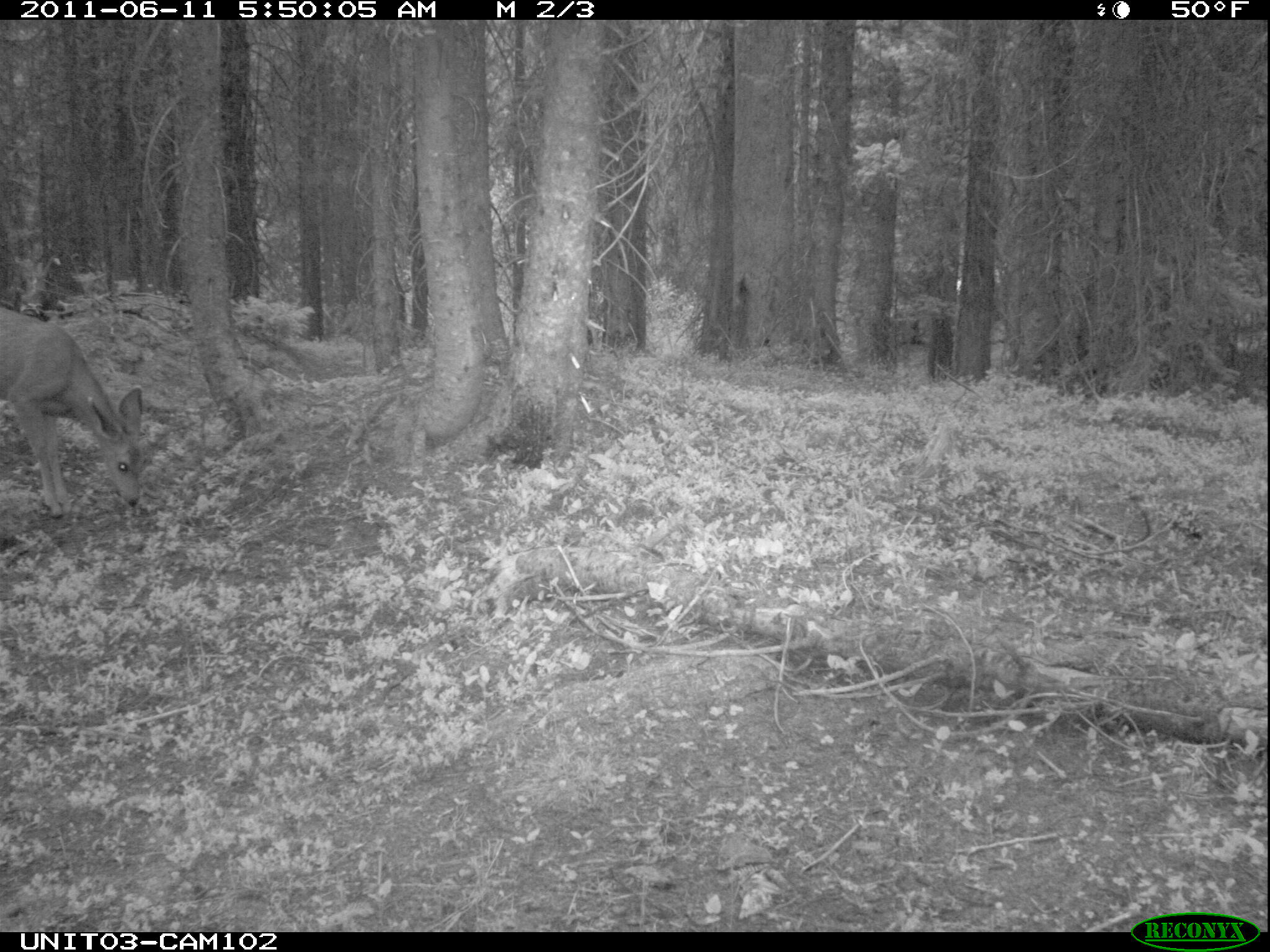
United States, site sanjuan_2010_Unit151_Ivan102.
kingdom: Animalia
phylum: Chordata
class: Mammalia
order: Artiodactyla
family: Cervidae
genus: Odocoileus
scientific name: Odocoileus hemionus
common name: mule deer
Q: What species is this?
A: Odocoileus hemionus (mule deer).